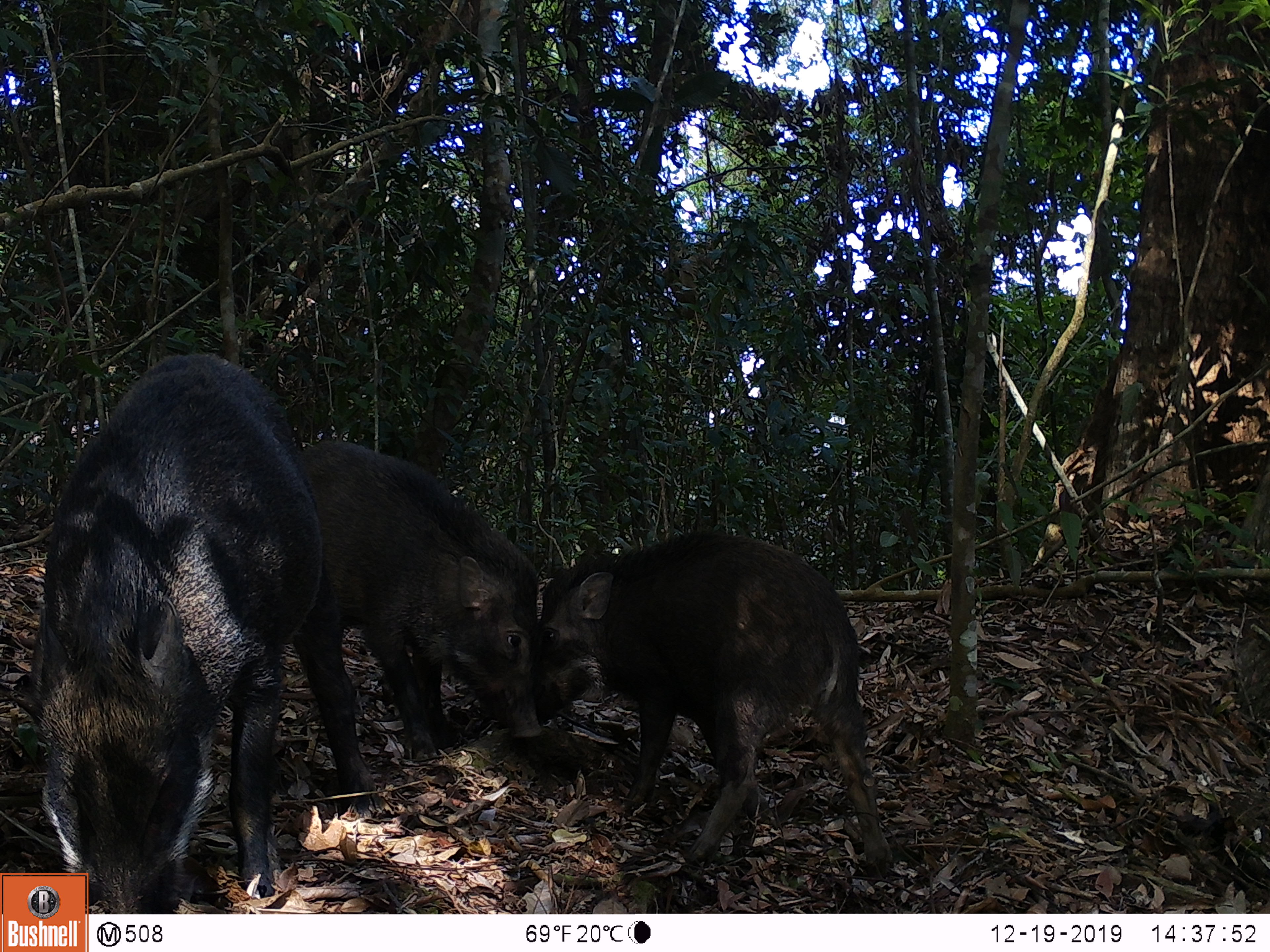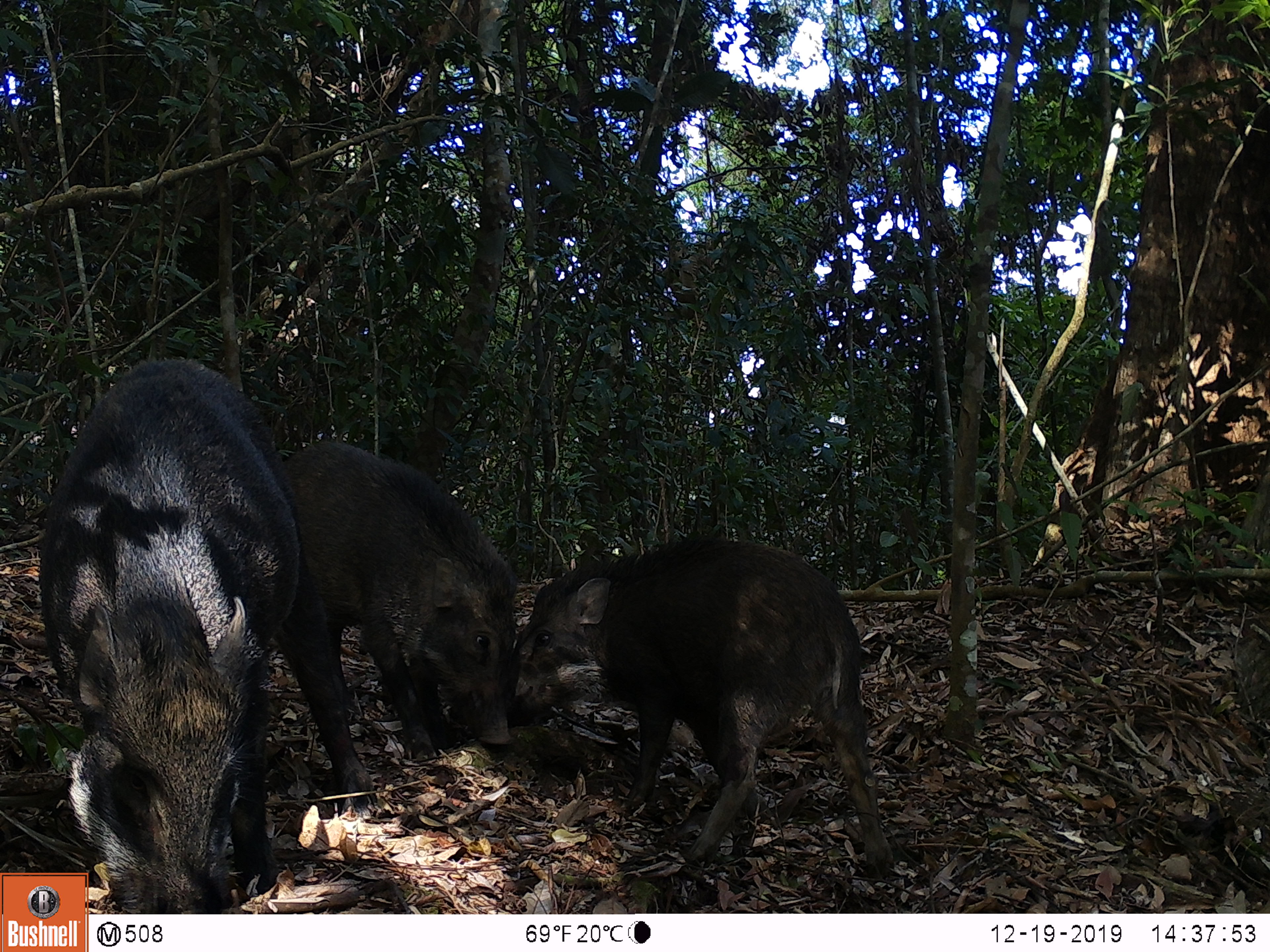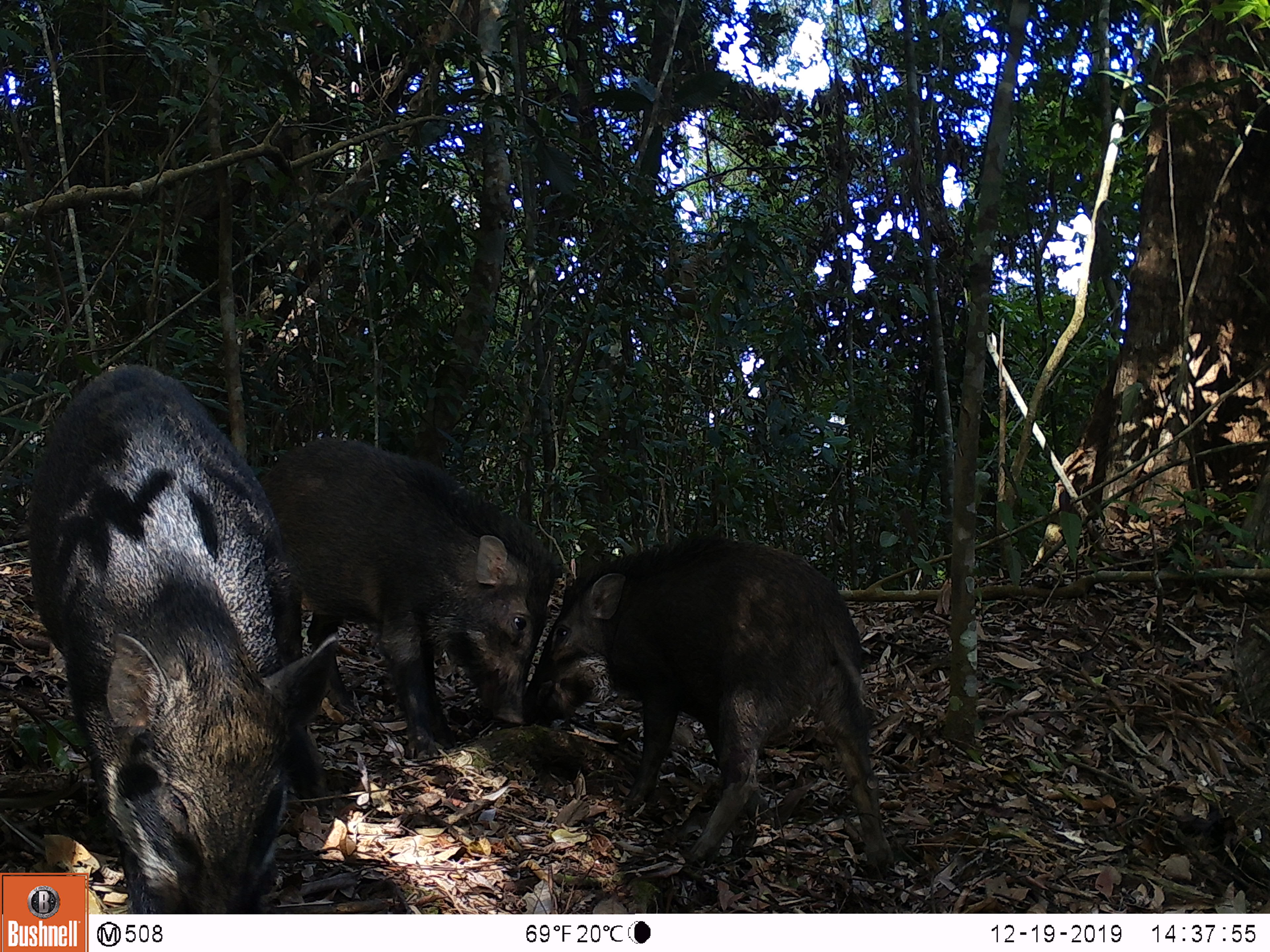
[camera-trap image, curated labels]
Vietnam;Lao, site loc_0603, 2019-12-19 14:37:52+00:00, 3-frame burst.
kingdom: Animalia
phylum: Chordata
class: Mammalia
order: Artiodactyla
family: Suidae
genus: Sus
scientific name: Sus scrofa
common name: eurasian wild pig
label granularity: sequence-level